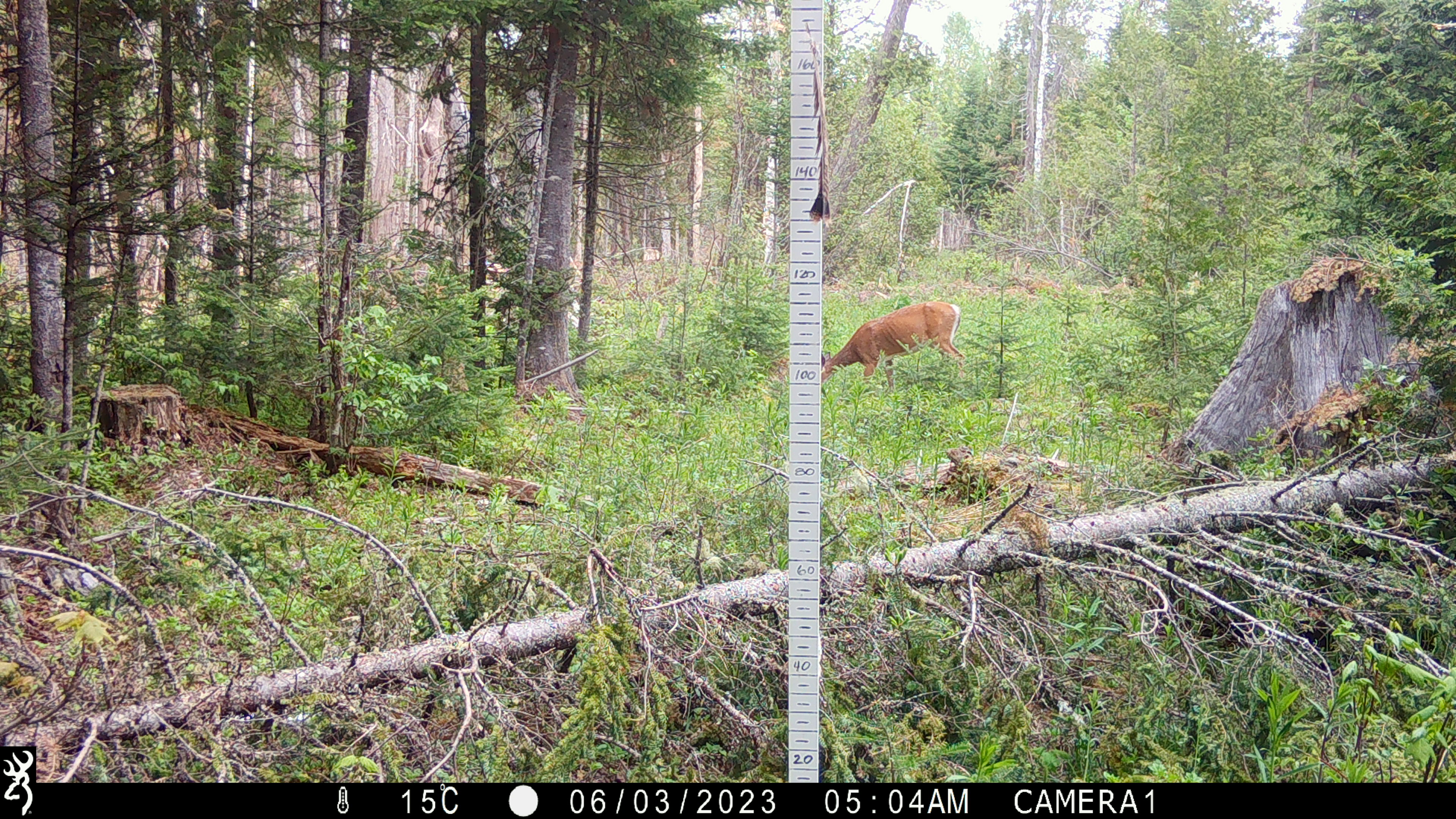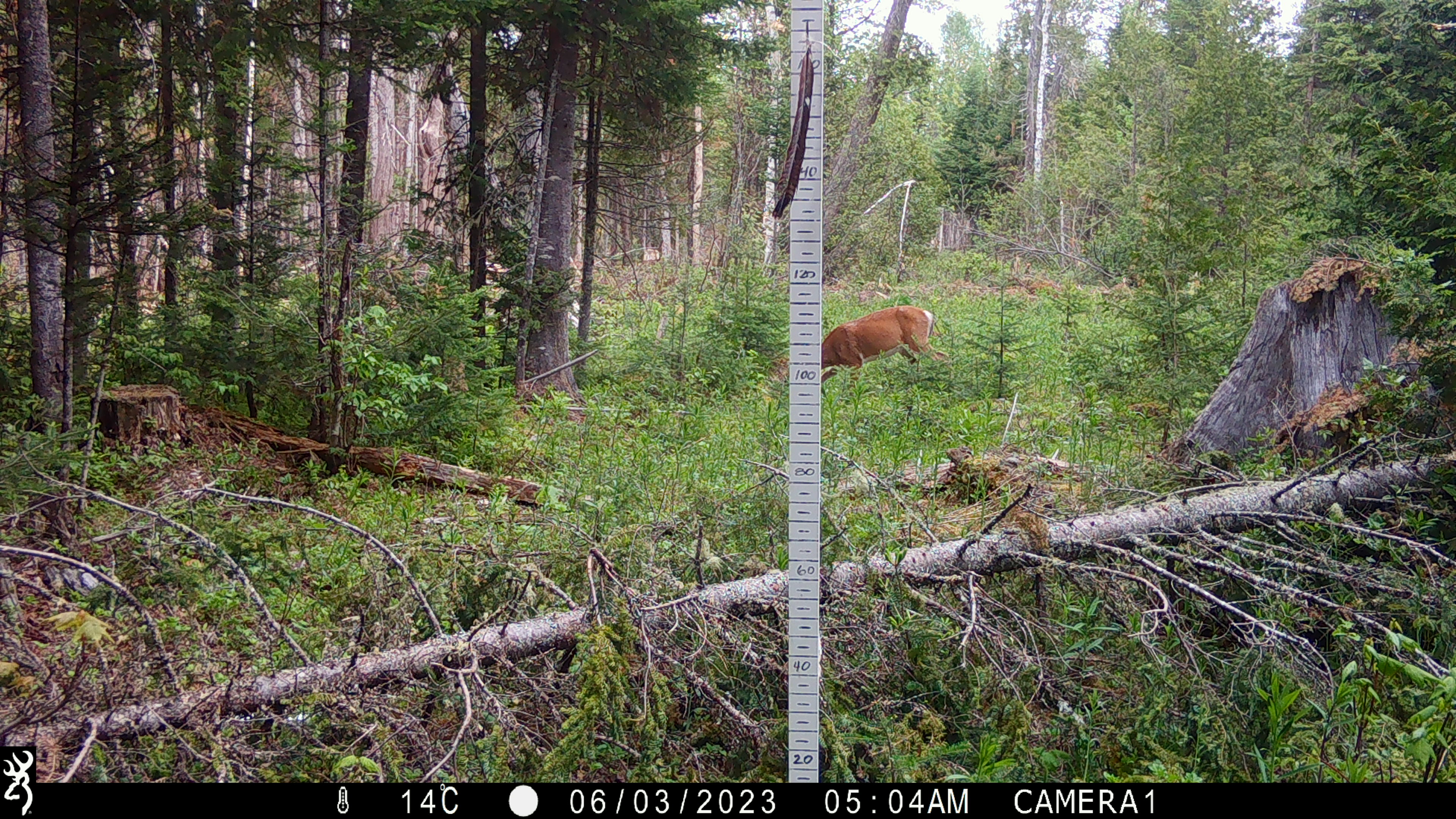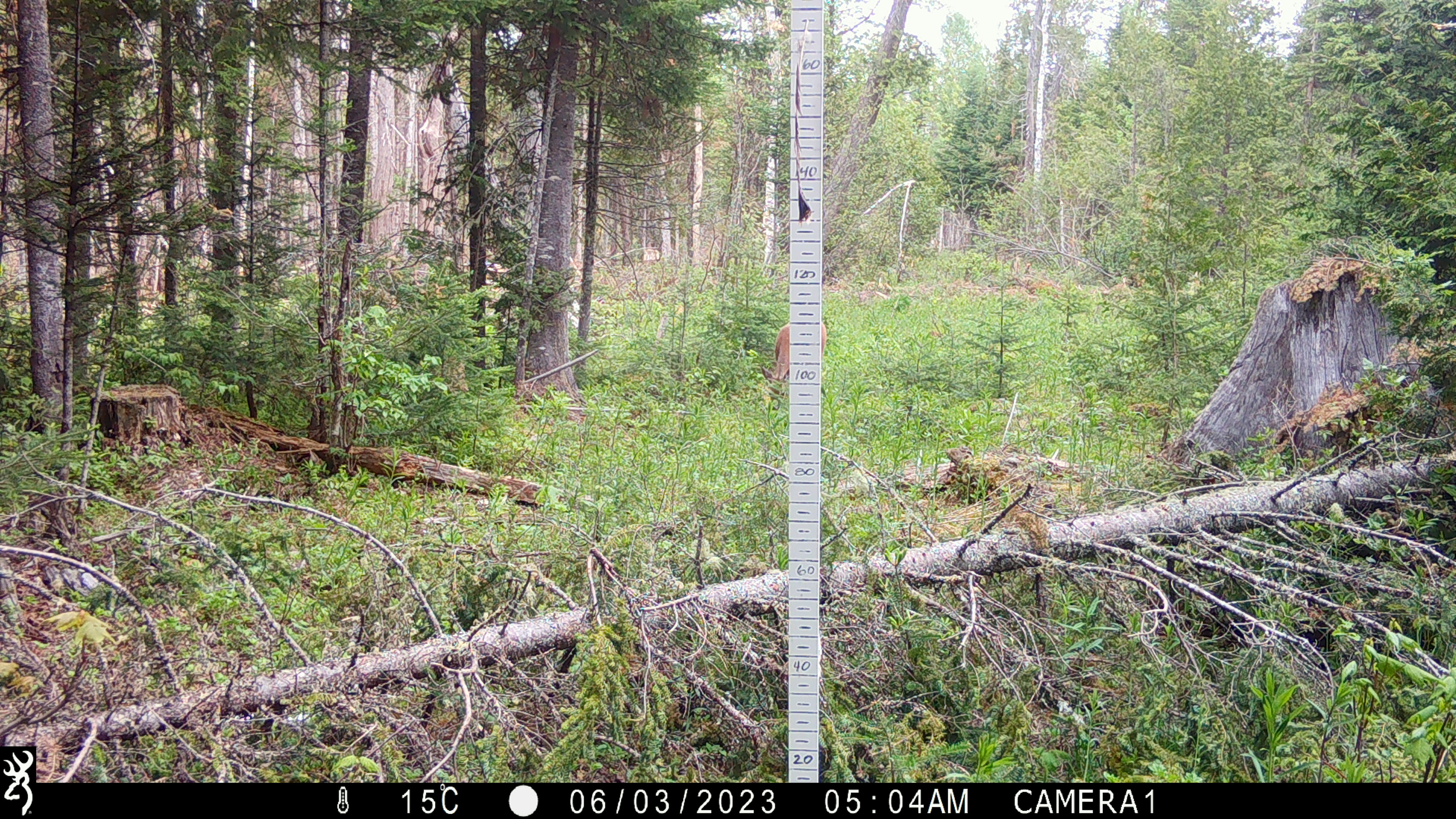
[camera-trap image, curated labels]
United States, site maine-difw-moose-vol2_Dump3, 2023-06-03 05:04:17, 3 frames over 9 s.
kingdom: Animalia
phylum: Chordata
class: Mammalia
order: Artiodactyla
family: Cervidae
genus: Odocoileus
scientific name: Odocoileus virginianus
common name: white-tailed deer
White-tailed deer (Odocoileus virginianus).